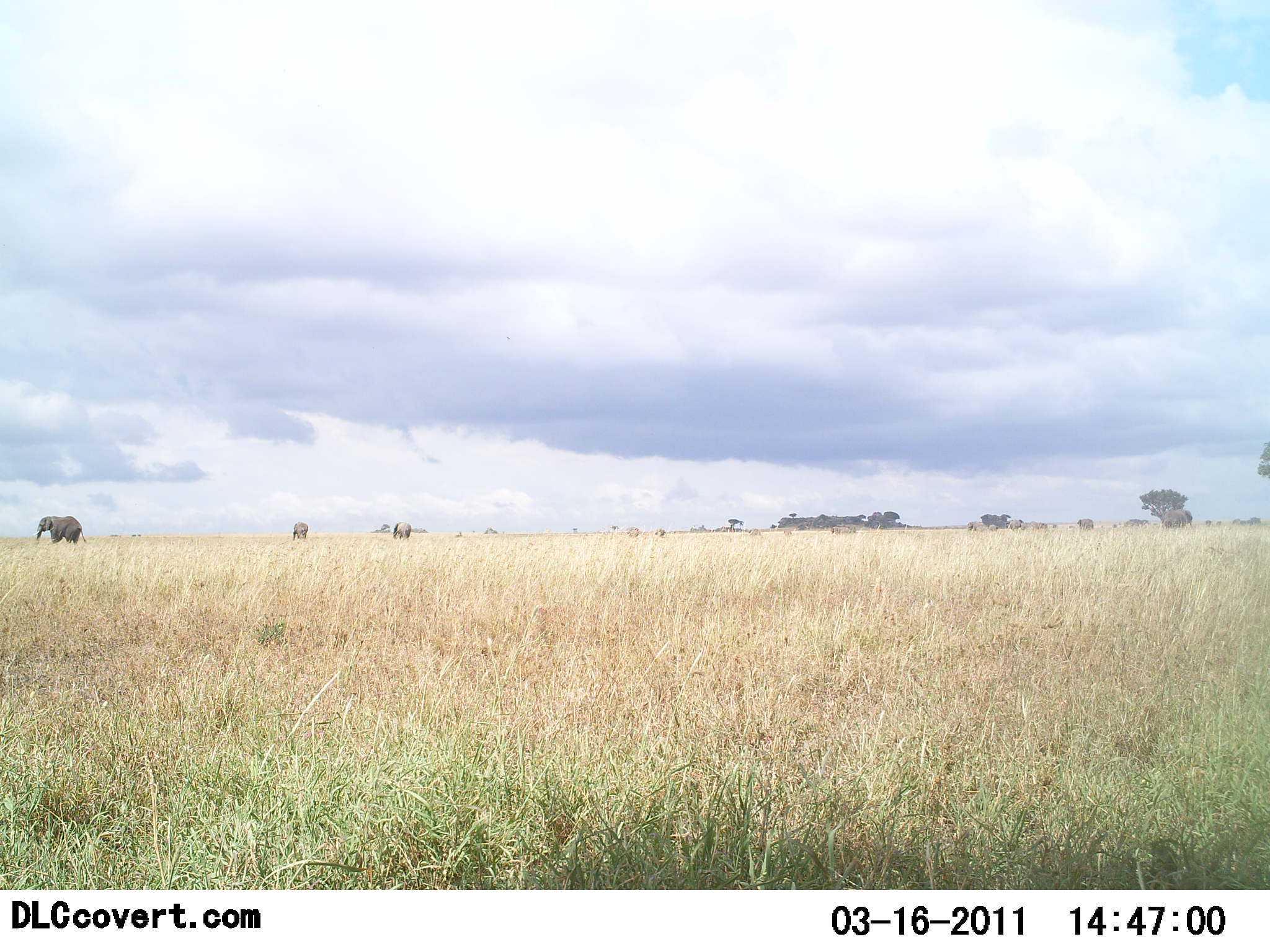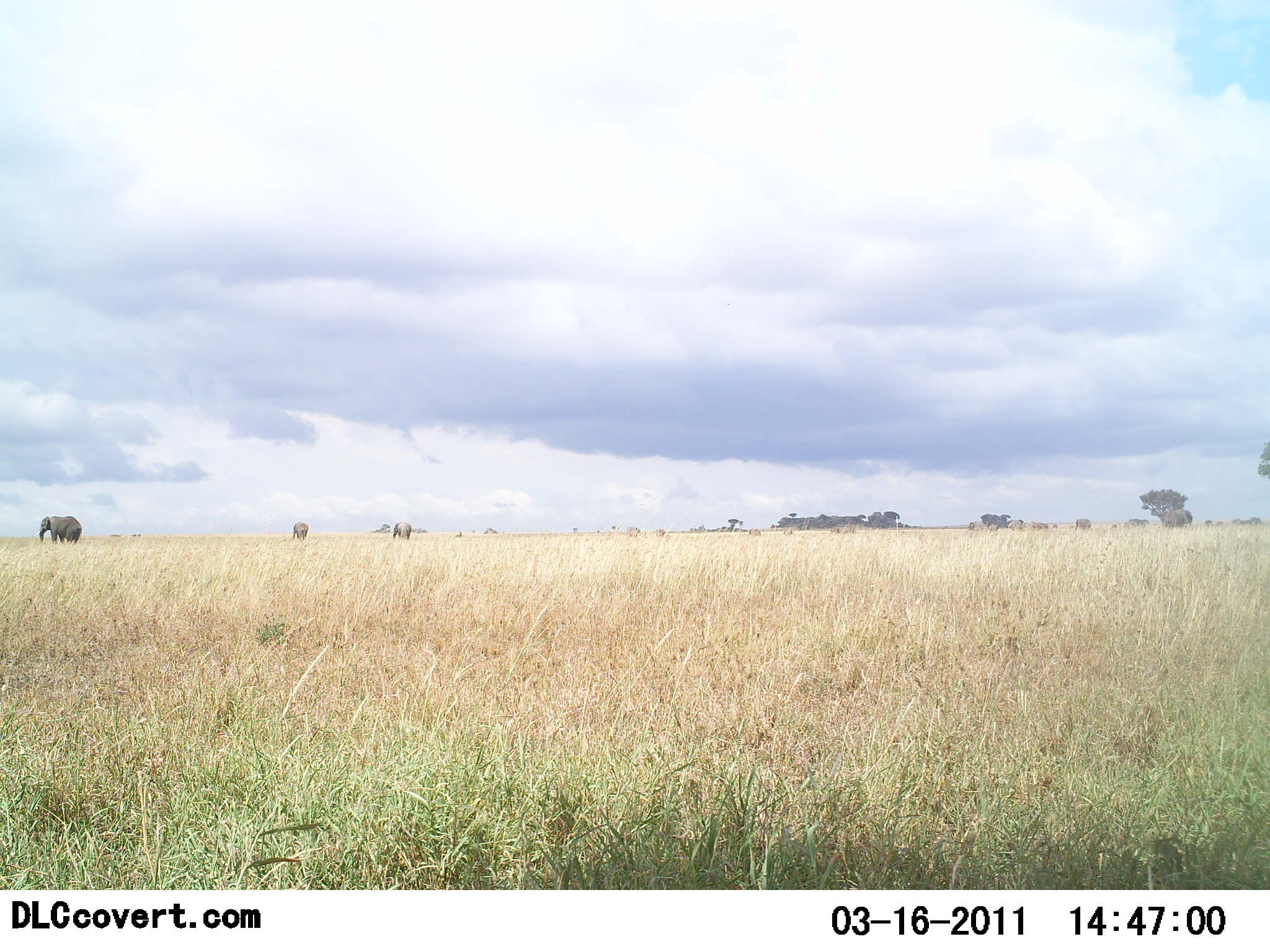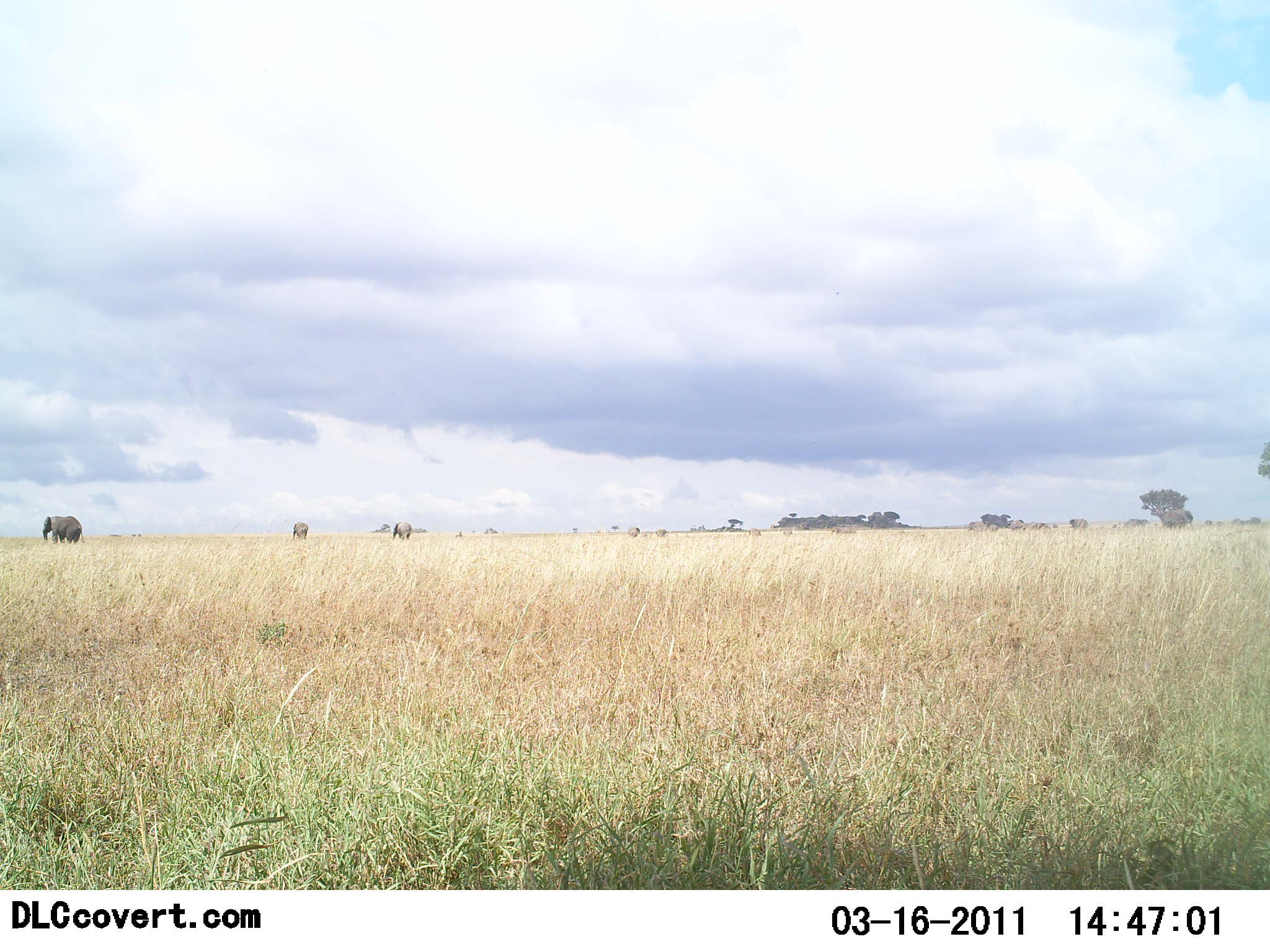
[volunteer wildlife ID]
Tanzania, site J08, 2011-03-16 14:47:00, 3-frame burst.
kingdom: Animalia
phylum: Chordata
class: Mammalia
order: Proboscidea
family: Elephantidae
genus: Loxodonta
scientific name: Loxodonta africana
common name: african bush elephant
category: elephant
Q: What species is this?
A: Elephant (african bush elephant) (Loxodonta africana).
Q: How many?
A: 3.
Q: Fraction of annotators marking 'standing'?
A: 67%.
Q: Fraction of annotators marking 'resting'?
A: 8%.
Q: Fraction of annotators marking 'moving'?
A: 25%.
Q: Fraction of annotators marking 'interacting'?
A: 0%.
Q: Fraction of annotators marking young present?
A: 0%.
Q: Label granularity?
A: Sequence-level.